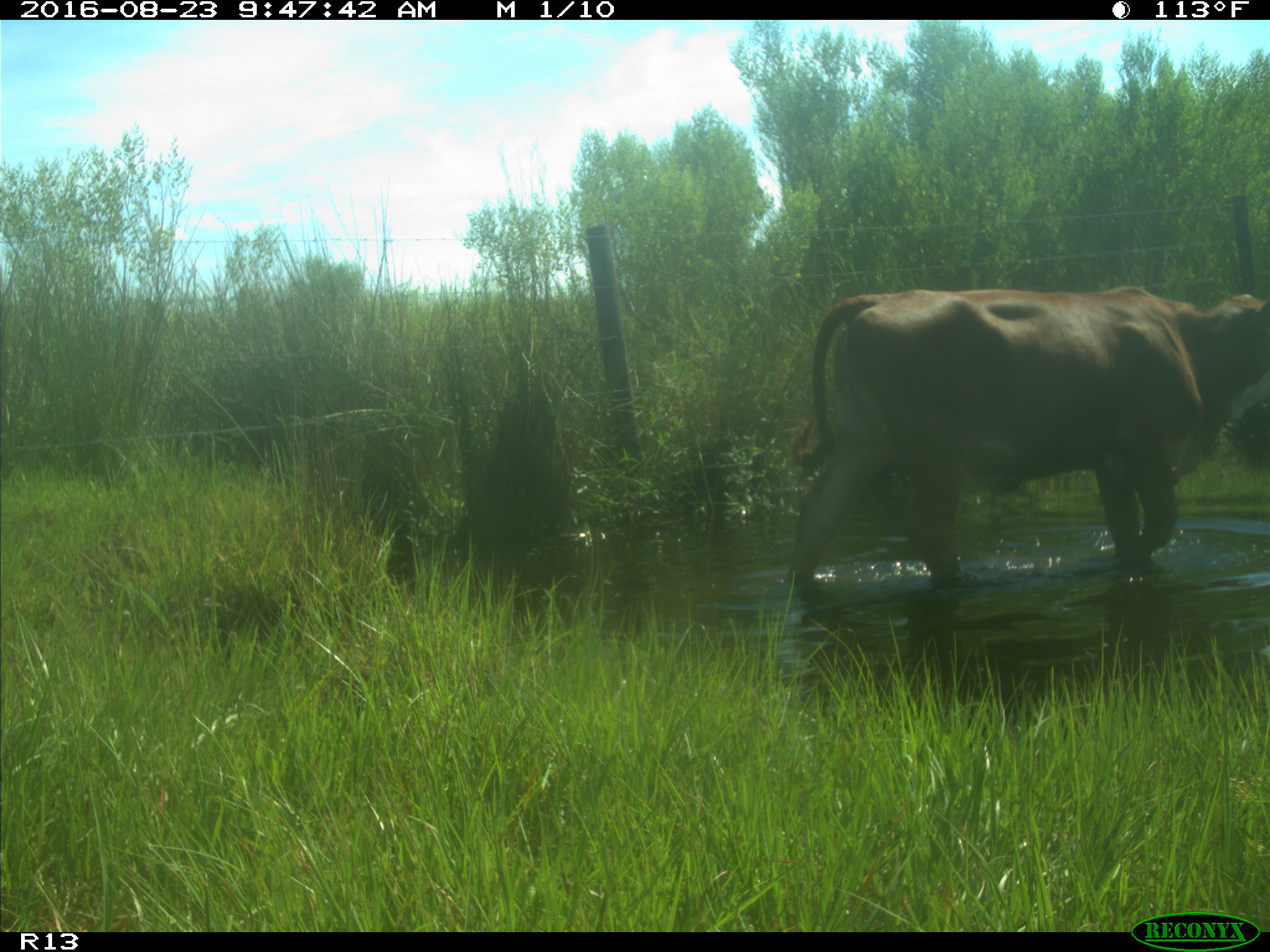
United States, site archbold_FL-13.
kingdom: Animalia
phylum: Chordata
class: Mammalia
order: Artiodactyla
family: Bovidae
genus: Bos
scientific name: Bos taurus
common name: domestic cow